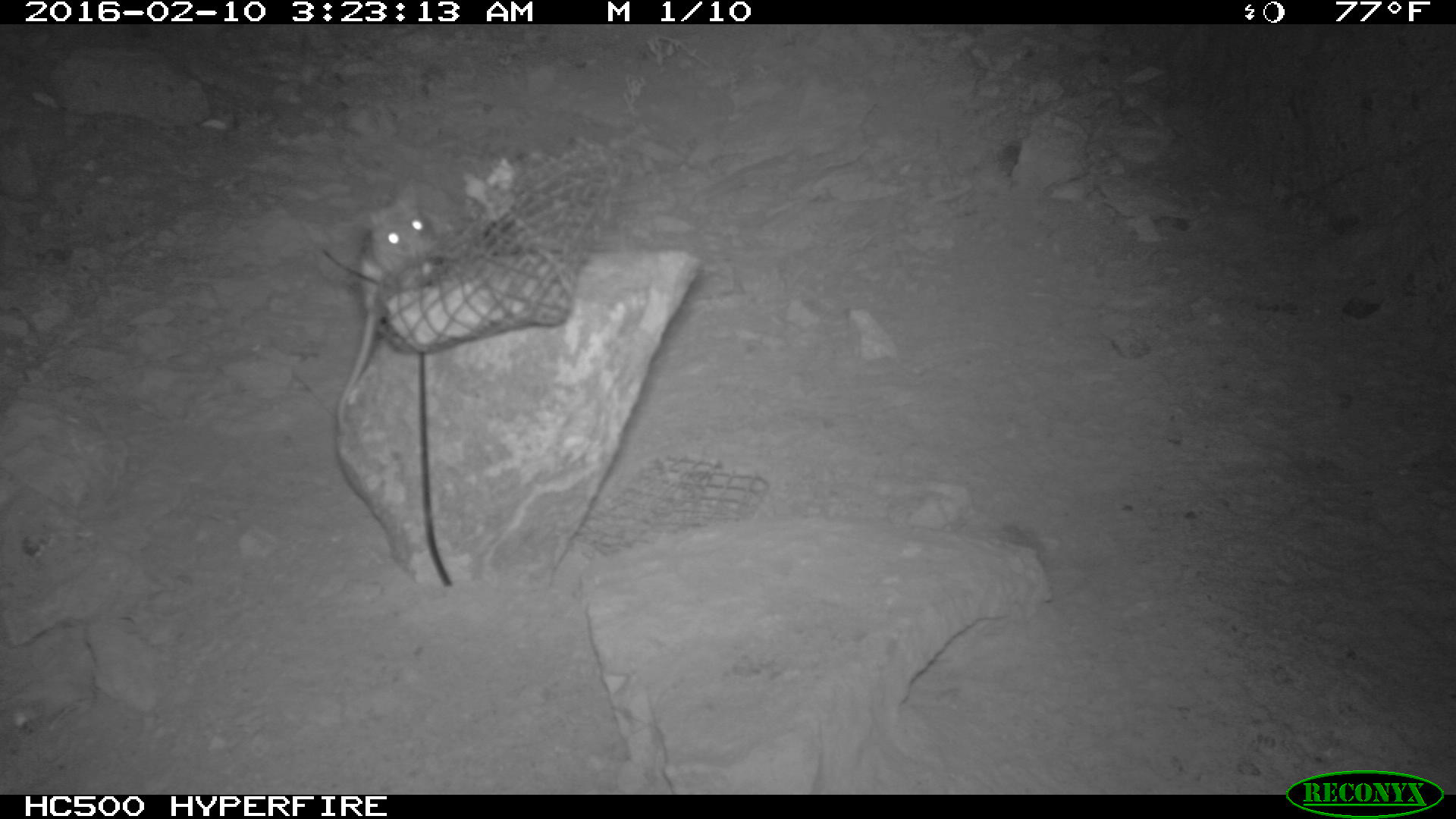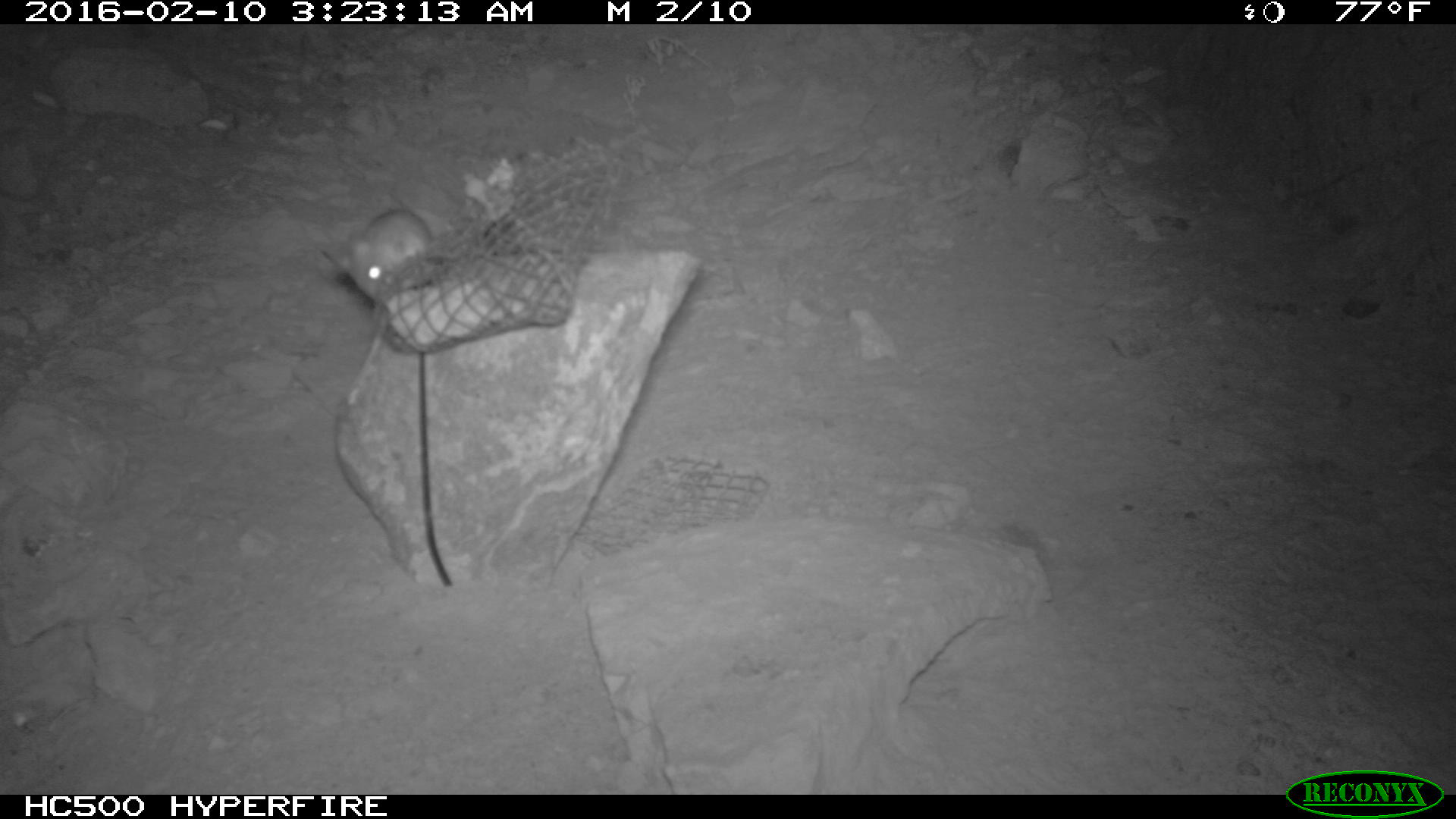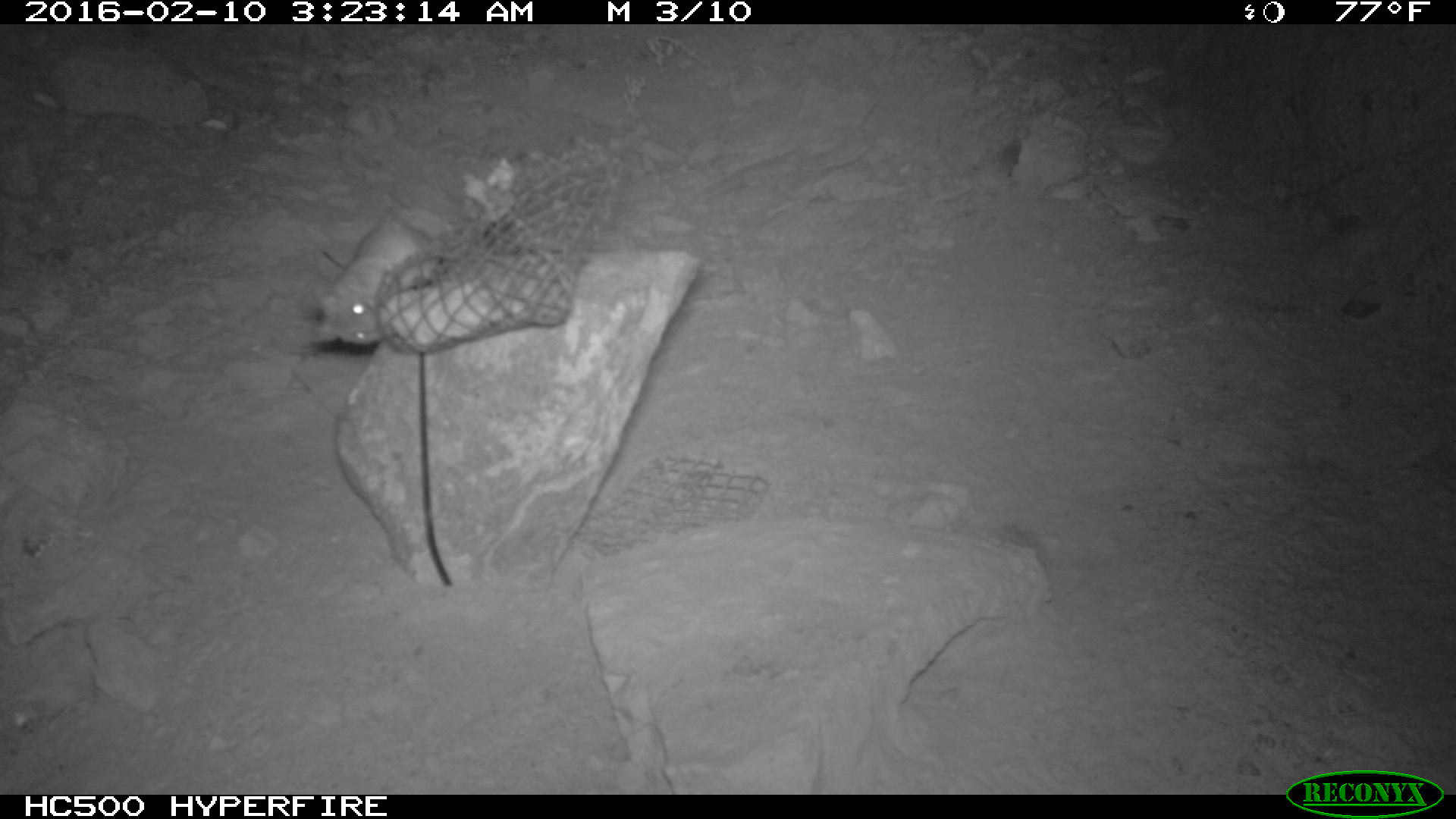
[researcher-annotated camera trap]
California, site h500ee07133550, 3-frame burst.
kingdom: Animalia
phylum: Chordata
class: Mammalia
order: Rodentia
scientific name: Rodentia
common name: rodent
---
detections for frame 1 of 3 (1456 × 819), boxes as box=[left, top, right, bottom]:
rodent: box=[336, 180, 439, 433]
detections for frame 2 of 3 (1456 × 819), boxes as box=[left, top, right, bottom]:
rodent: box=[320, 211, 434, 306]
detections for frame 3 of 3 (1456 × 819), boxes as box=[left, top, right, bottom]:
rodent: box=[309, 203, 447, 345]